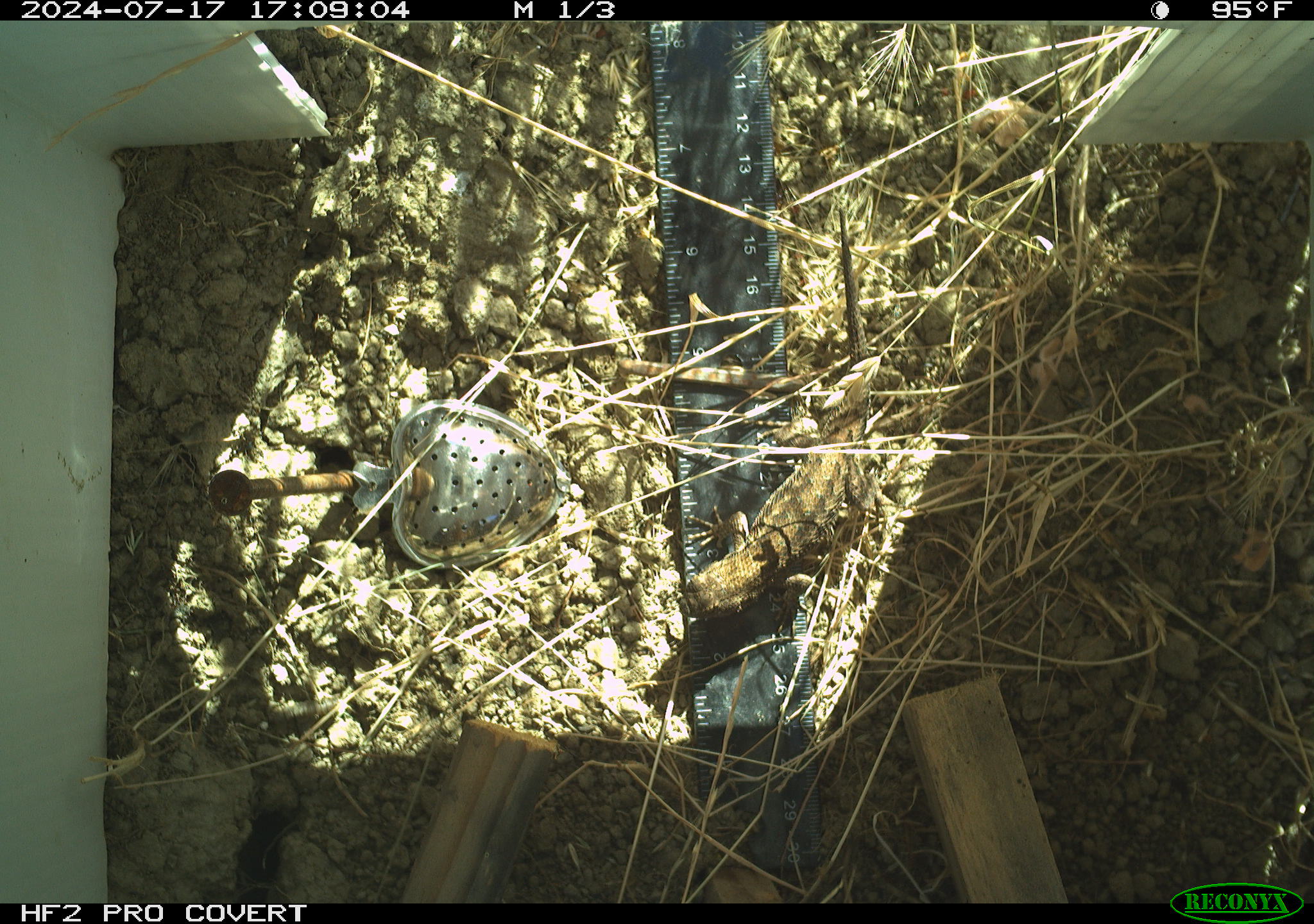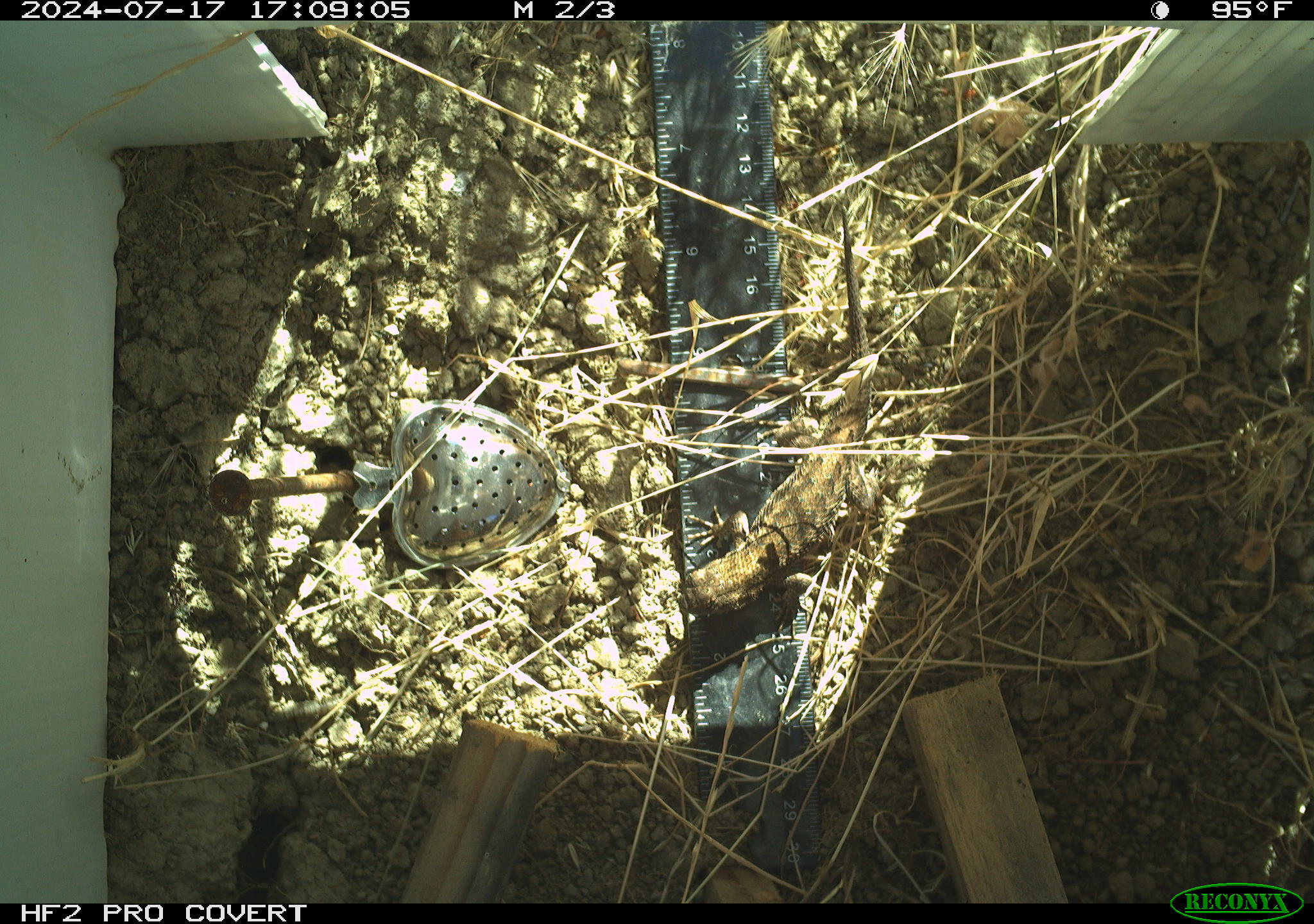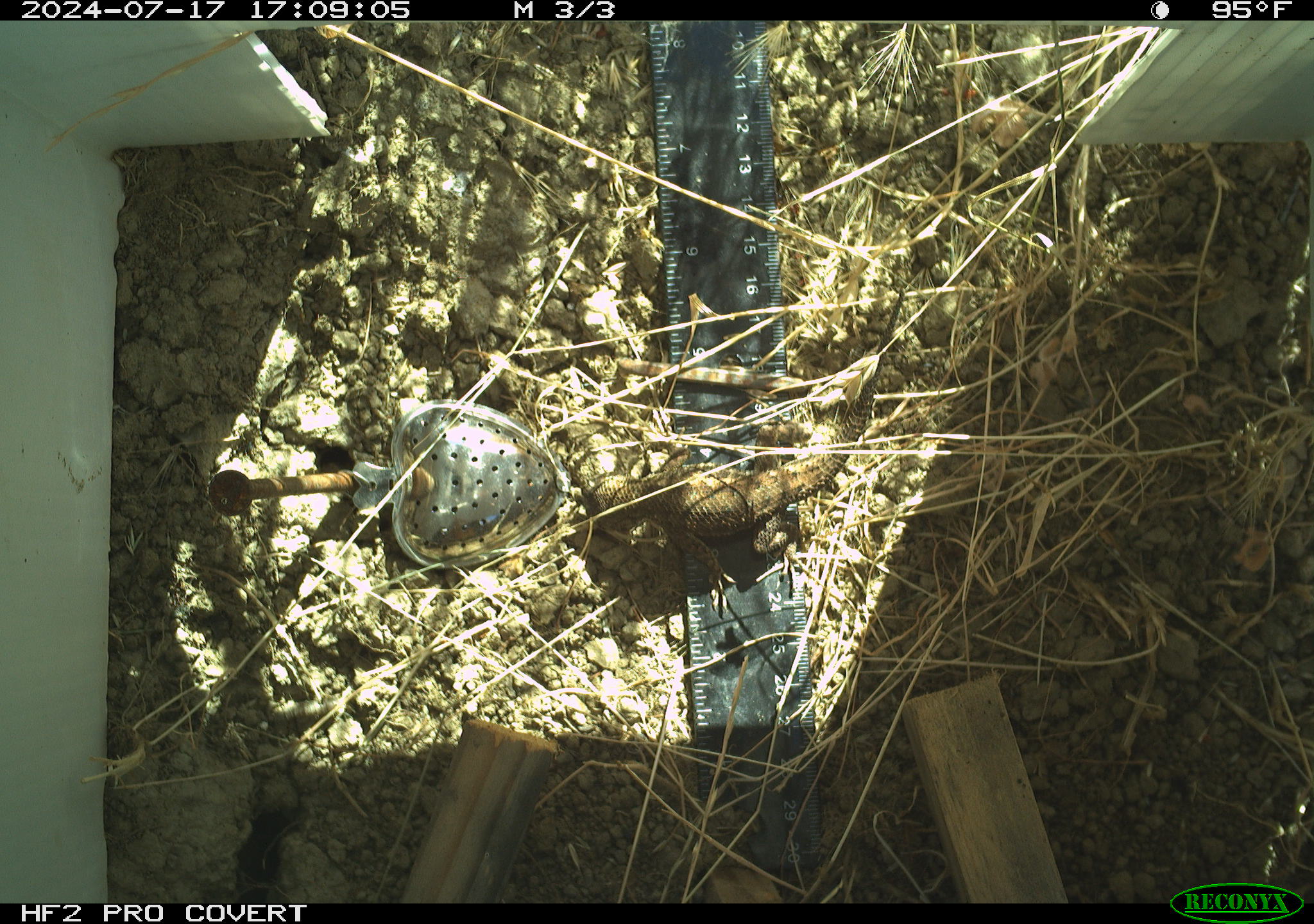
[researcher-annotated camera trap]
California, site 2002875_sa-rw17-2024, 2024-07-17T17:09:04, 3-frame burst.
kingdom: Animalia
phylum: Chordata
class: Reptilia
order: Squamata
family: Phrynosomatidae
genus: Sceloporus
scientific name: Sceloporus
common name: spiny lizards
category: sceloporus species